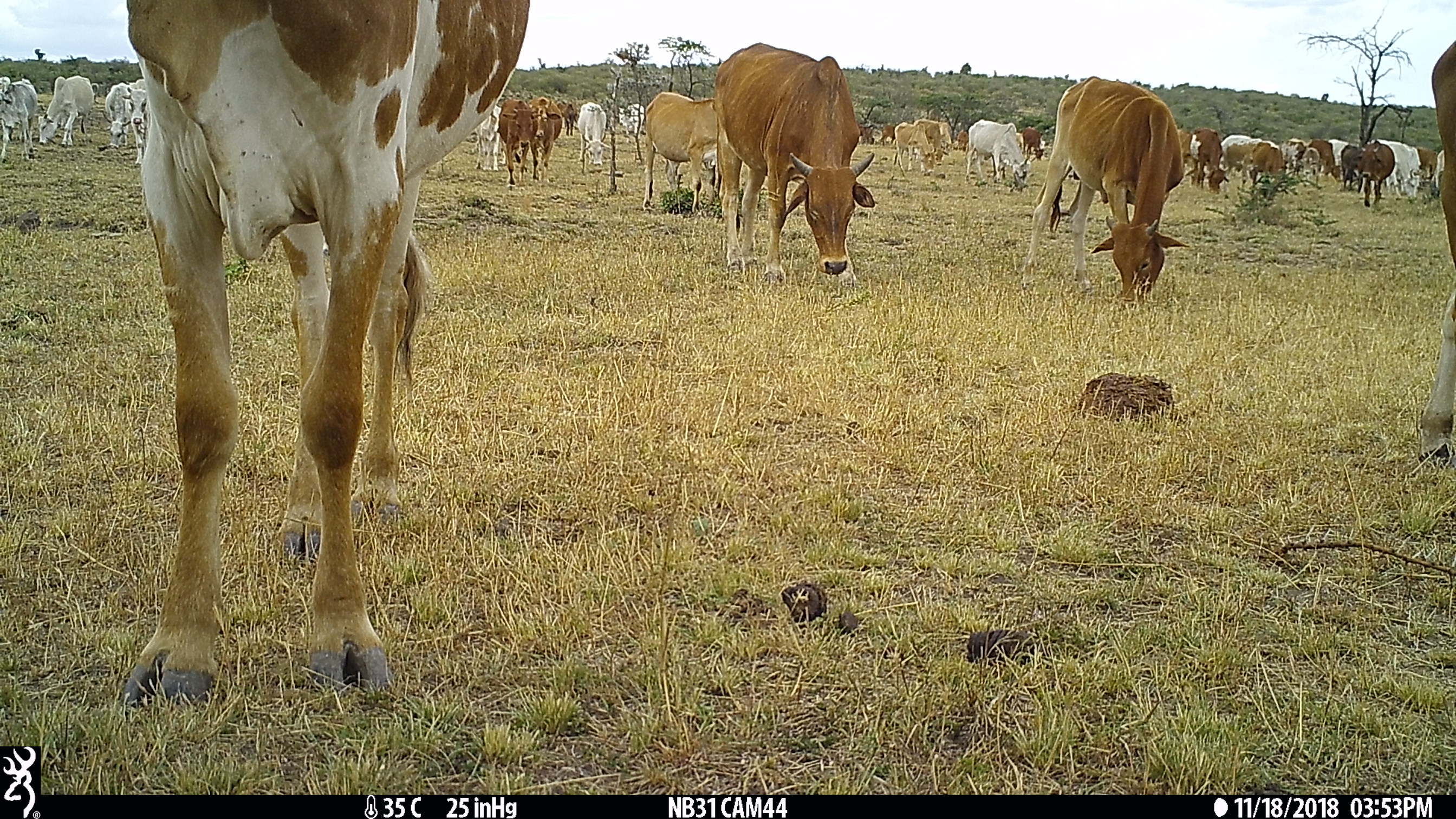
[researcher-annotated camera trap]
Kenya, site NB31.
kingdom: Animalia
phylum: Chordata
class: Mammalia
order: Artiodactyla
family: Bovidae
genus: Bos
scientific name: Bos taurus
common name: cattle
Cattle (Bos taurus).